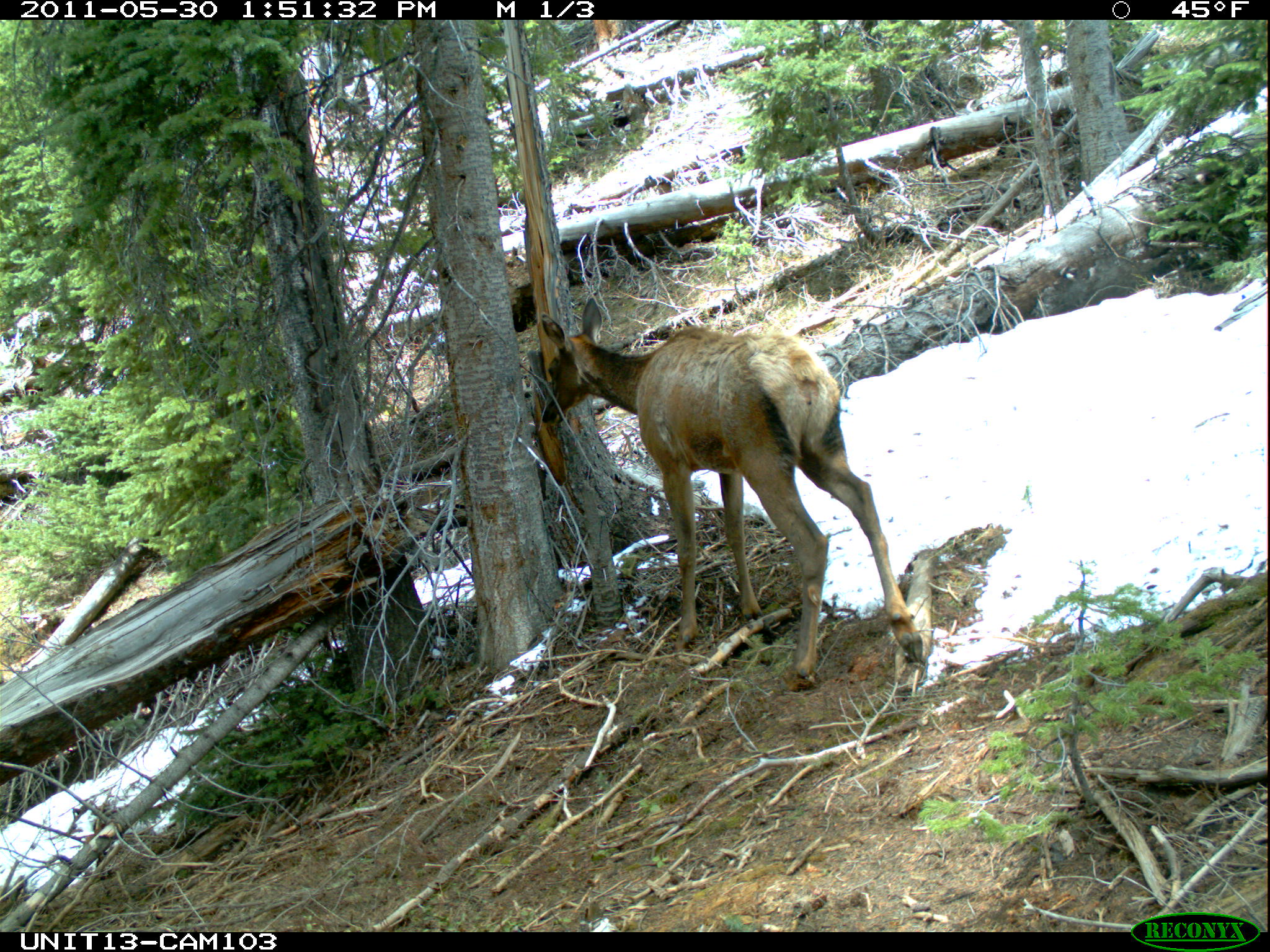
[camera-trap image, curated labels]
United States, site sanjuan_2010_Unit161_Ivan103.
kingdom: Animalia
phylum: Chordata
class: Mammalia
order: Artiodactyla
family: Cervidae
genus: Cervus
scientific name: Cervus elaphus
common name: red deer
Cervus elaphus (red deer).